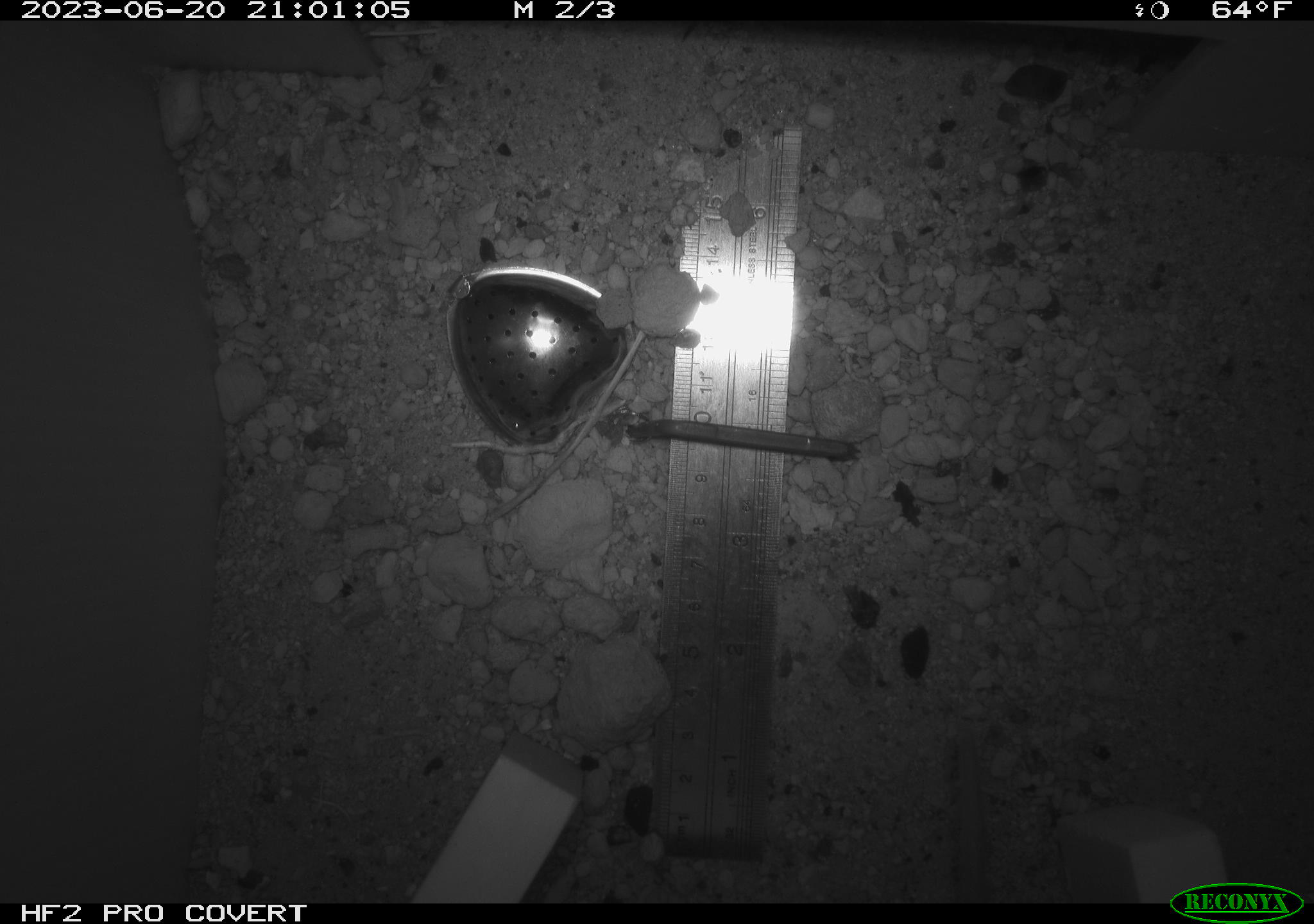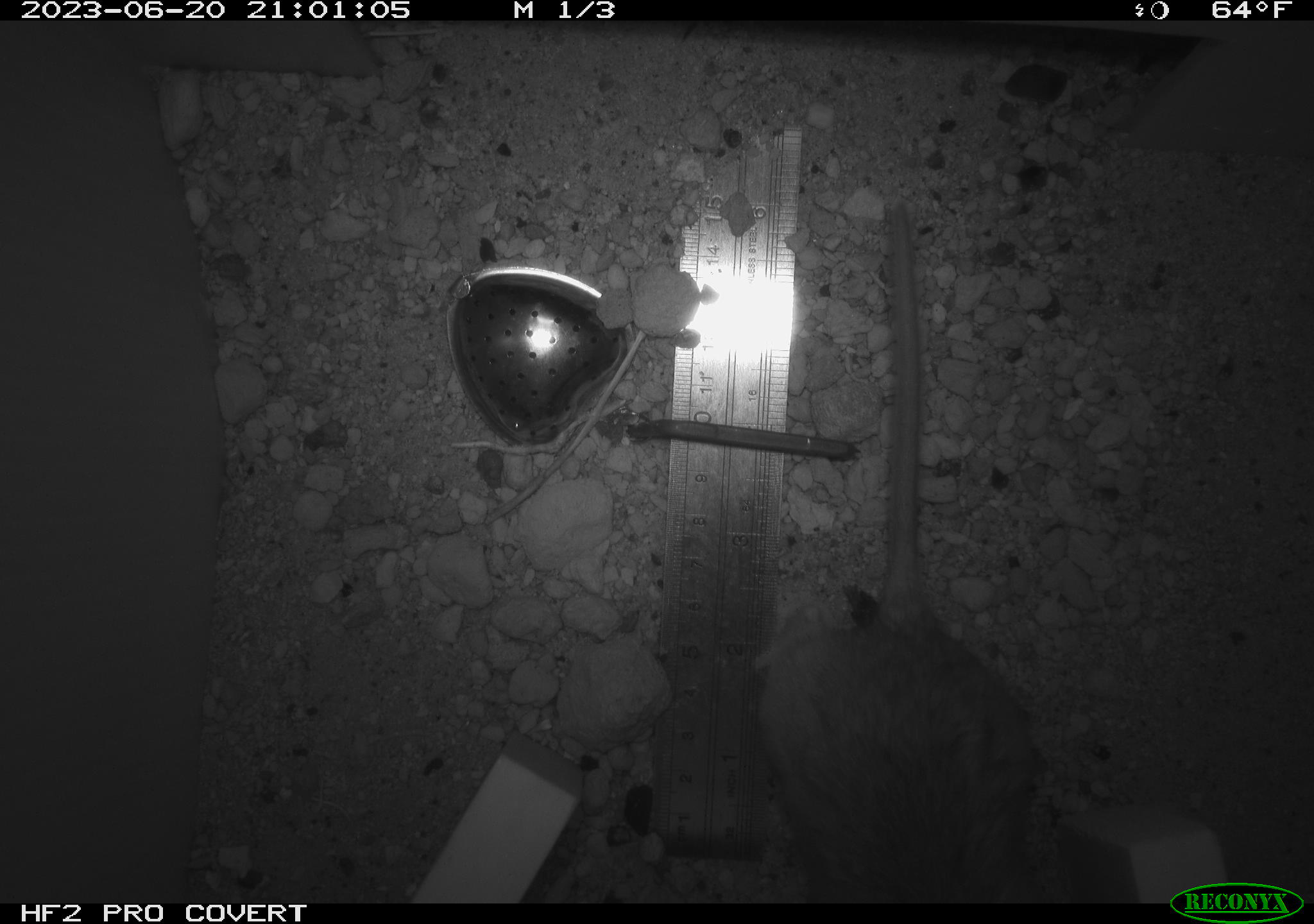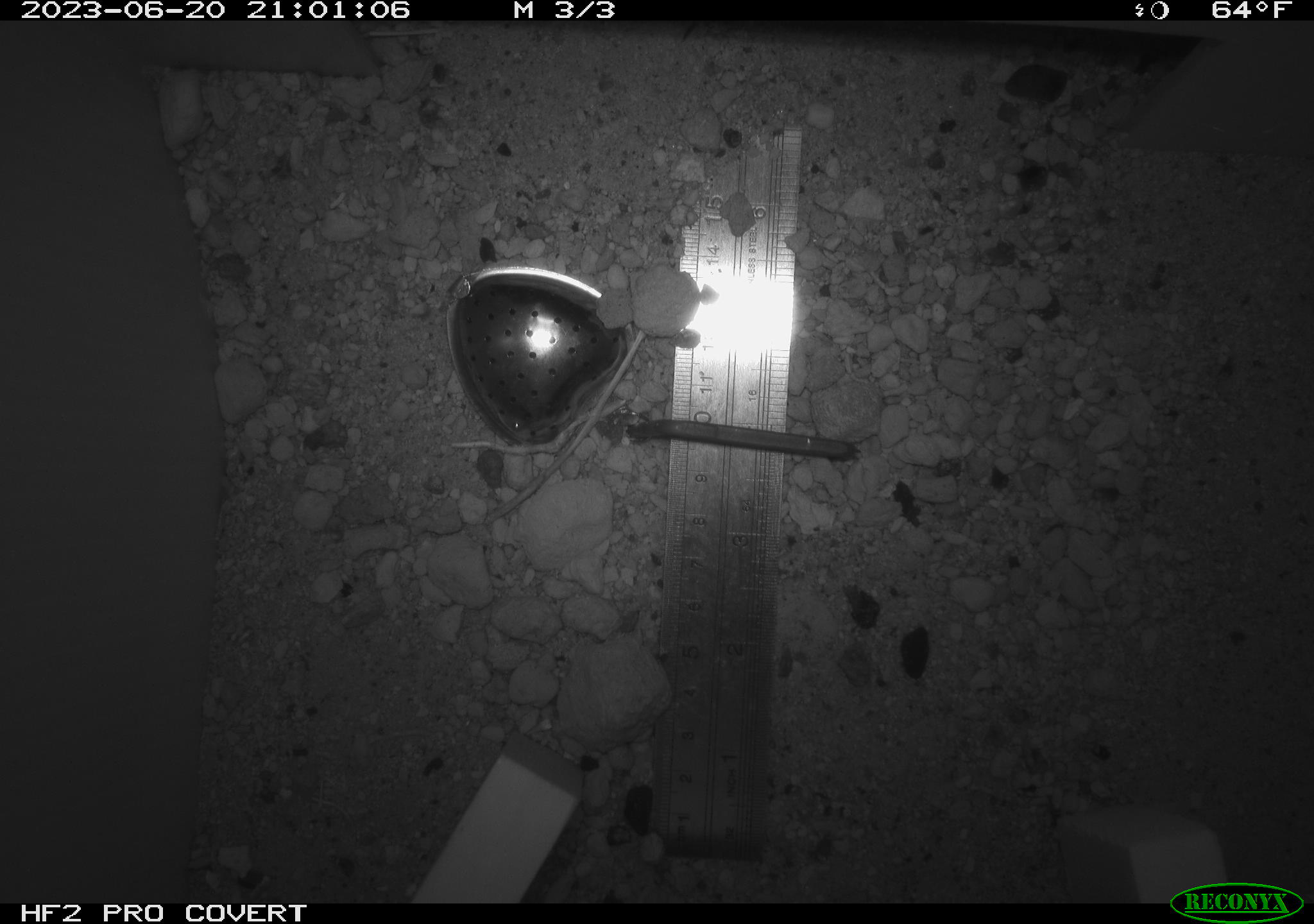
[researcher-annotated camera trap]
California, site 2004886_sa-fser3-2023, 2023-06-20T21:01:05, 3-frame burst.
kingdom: Animalia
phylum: Chordata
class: Mammalia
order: Rodentia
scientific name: Rodentia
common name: mouse species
Mouse species (Rodentia).